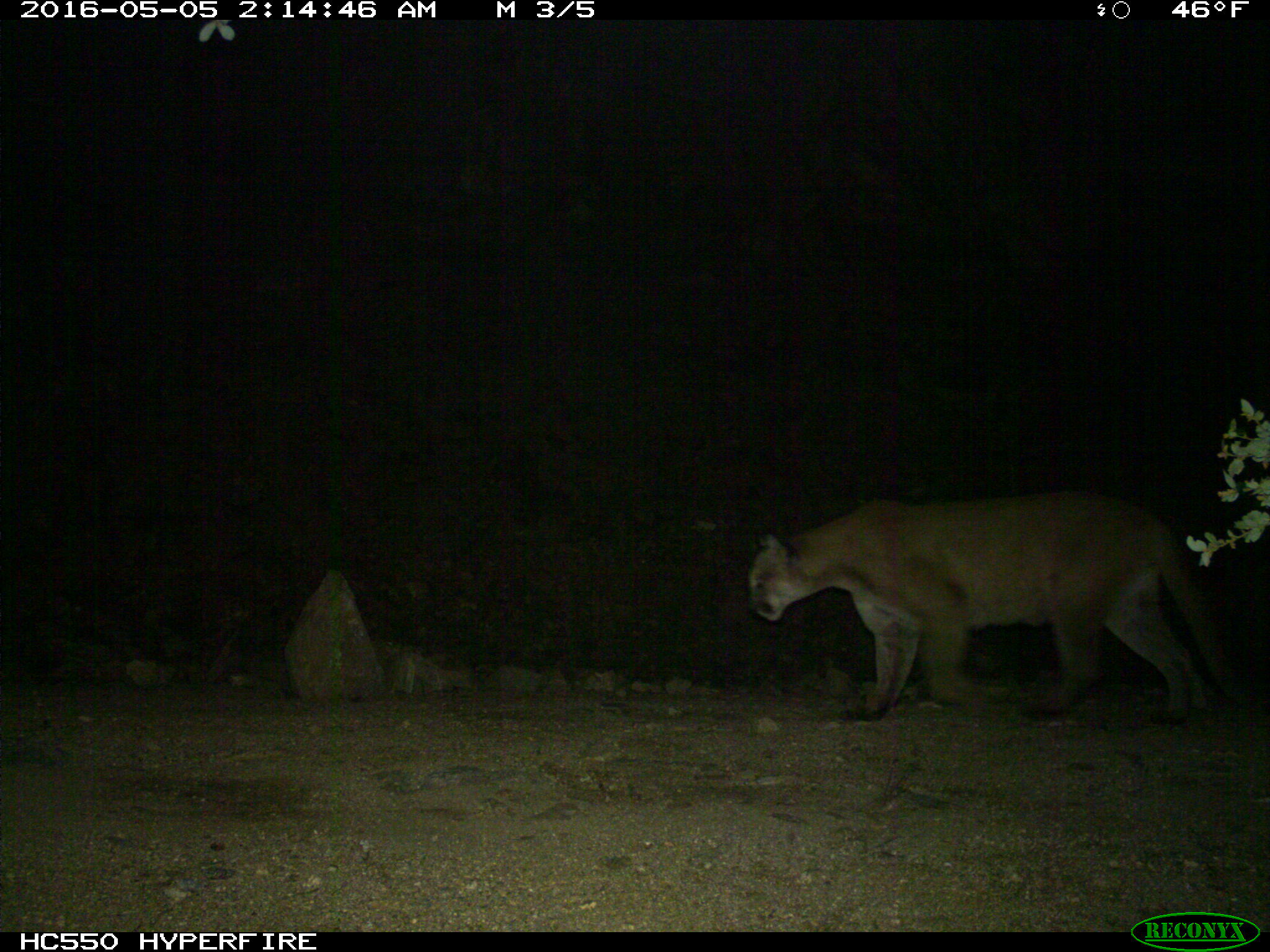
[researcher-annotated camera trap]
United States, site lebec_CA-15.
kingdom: Animalia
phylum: Chordata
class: Mammalia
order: Carnivora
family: Felidae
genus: Puma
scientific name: Puma concolor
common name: mountain lion